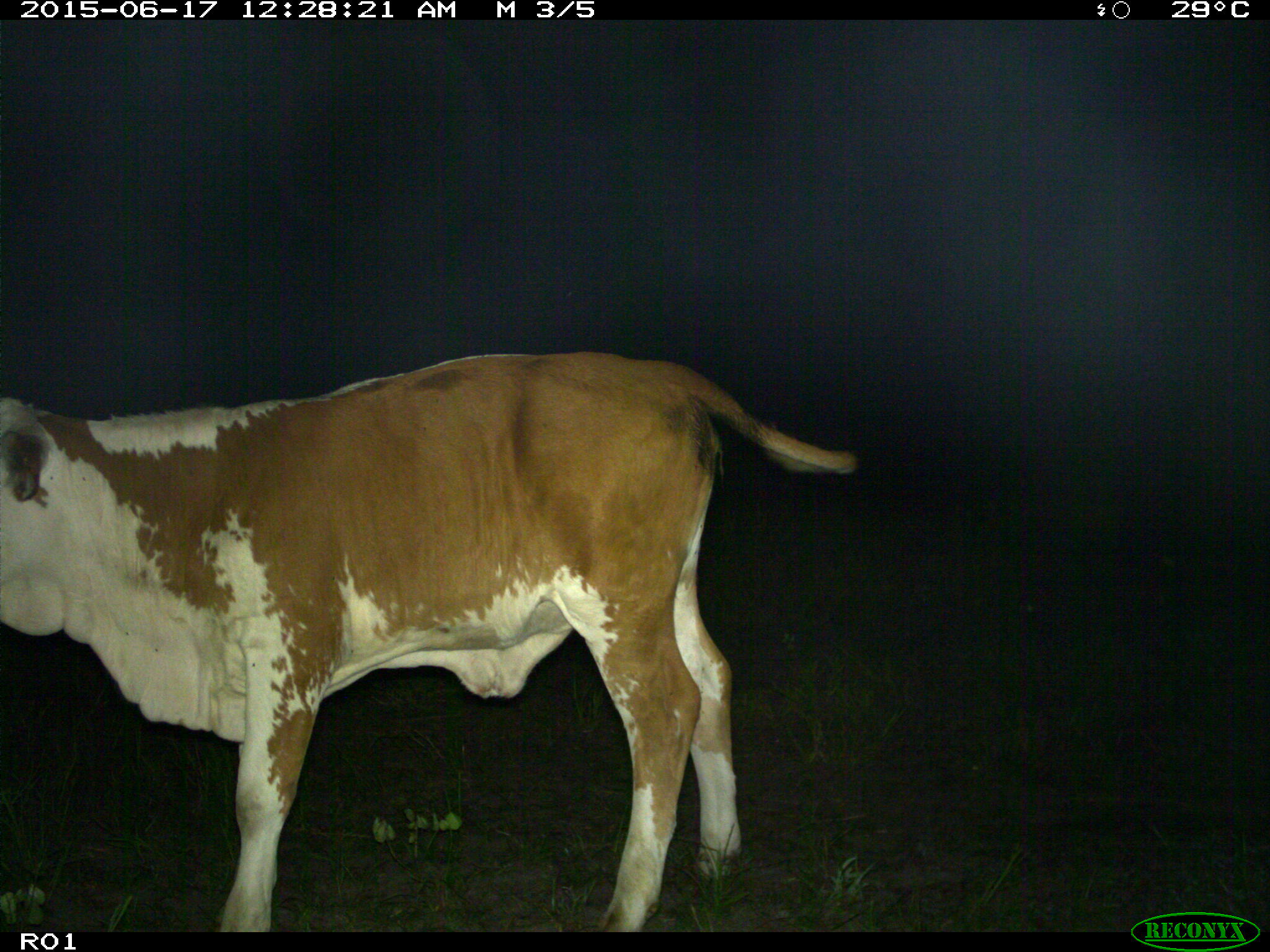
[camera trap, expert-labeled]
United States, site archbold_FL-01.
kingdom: Animalia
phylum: Chordata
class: Mammalia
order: Artiodactyla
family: Bovidae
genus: Bos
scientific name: Bos taurus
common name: domestic cow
Bos taurus (domestic cow).